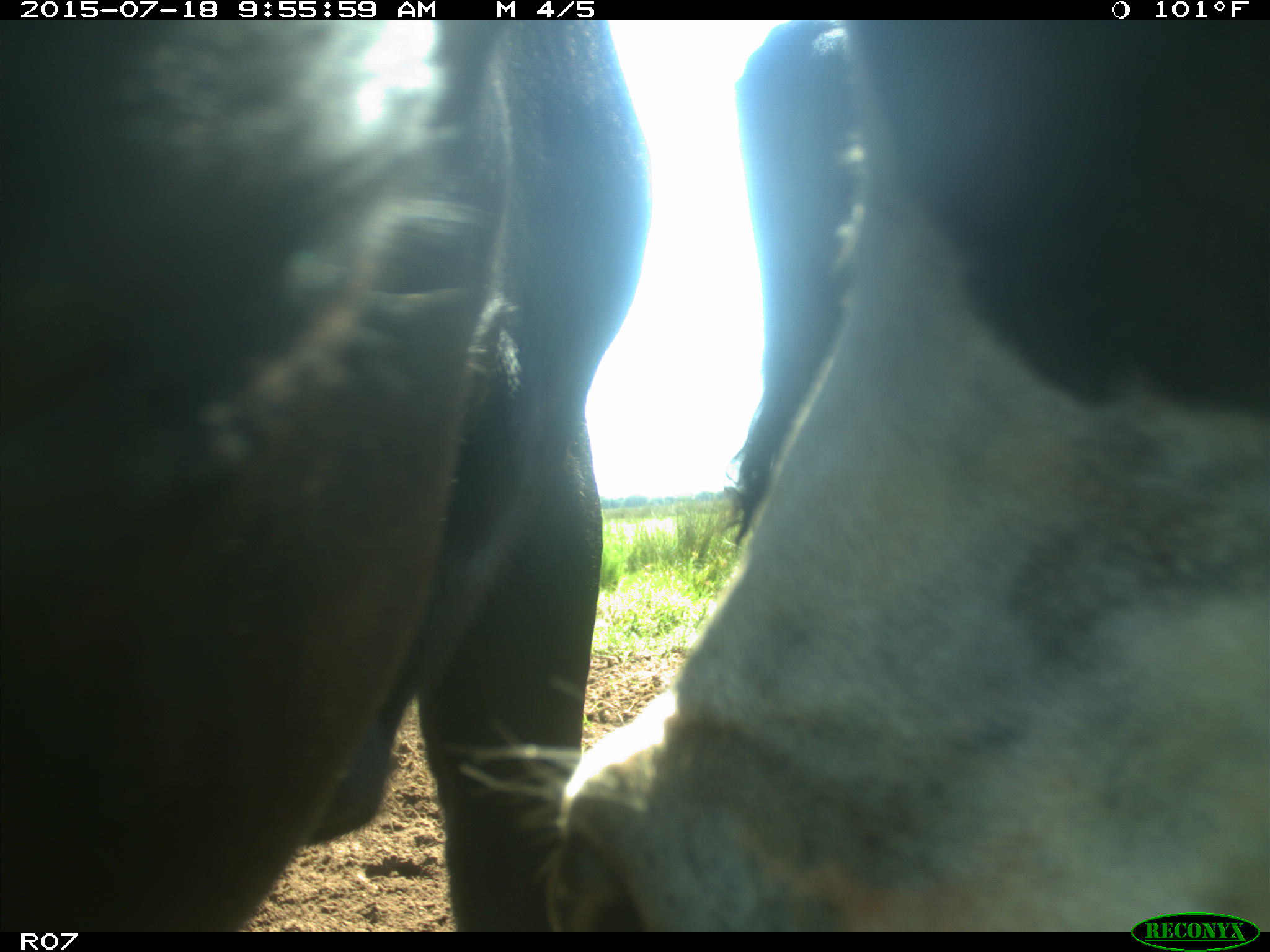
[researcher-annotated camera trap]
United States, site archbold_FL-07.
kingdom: Animalia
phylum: Chordata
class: Mammalia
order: Artiodactyla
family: Bovidae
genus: Bos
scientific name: Bos taurus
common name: domestic cow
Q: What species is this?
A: Bos taurus (domestic cow).